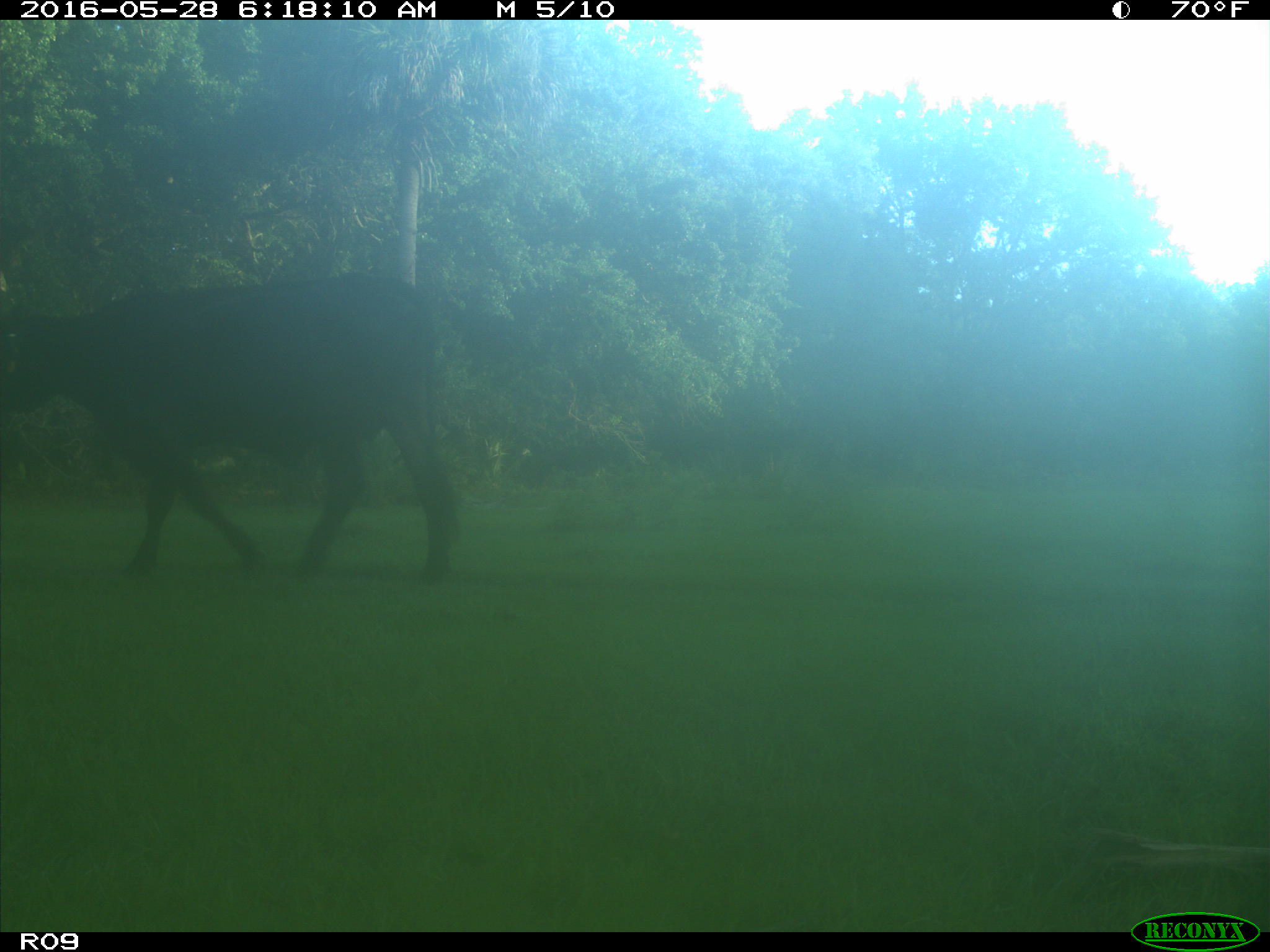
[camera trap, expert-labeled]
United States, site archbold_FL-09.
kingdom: Animalia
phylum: Chordata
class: Mammalia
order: Artiodactyla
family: Bovidae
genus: Bos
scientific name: Bos taurus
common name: domestic cow